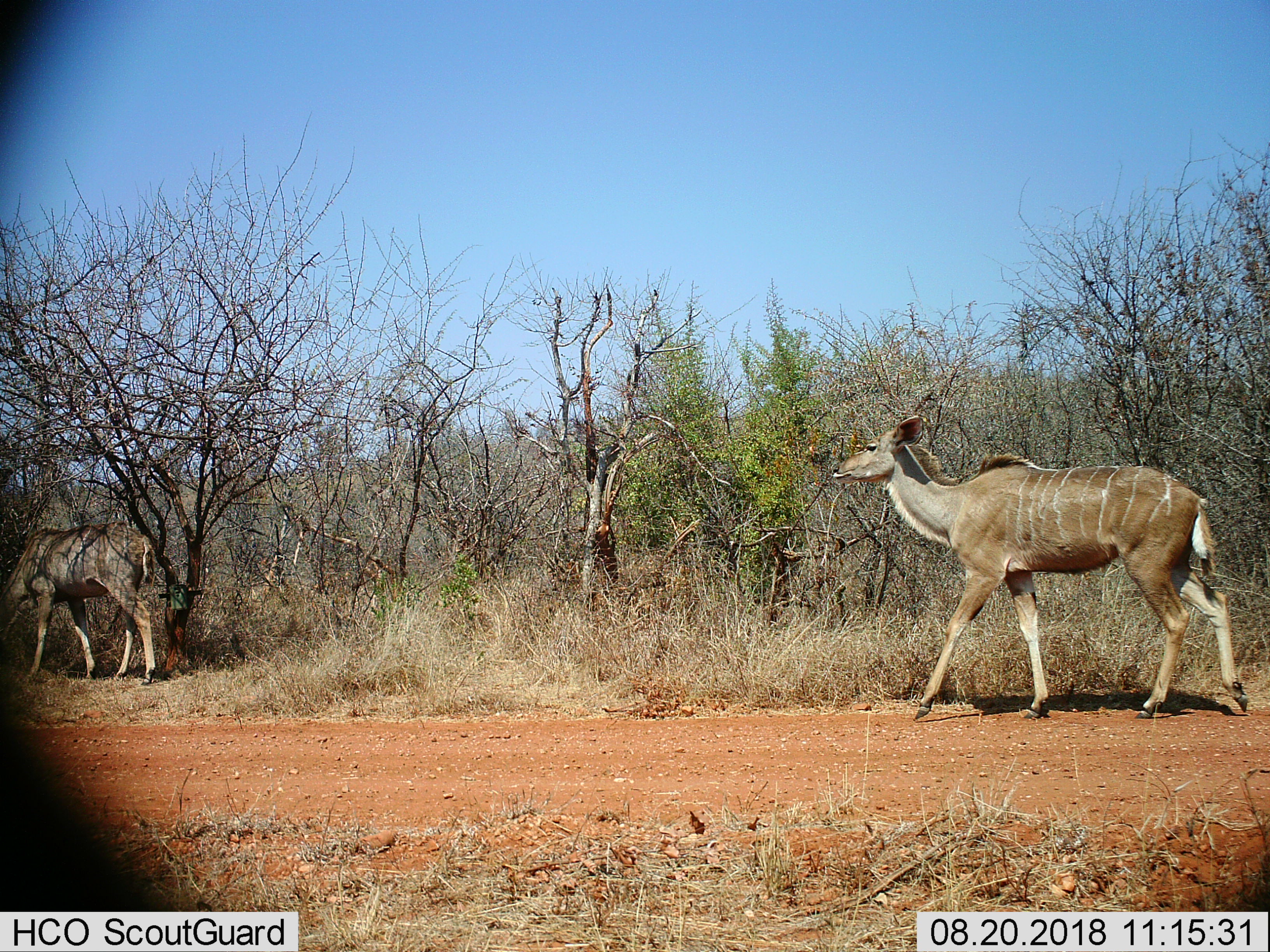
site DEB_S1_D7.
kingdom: Animalia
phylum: Chordata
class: Mammalia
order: Artiodactyla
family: Bovidae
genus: Tragelaphus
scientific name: Tragelaphus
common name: kudu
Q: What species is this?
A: Kudu (Tragelaphus).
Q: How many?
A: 2.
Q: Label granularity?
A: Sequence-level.